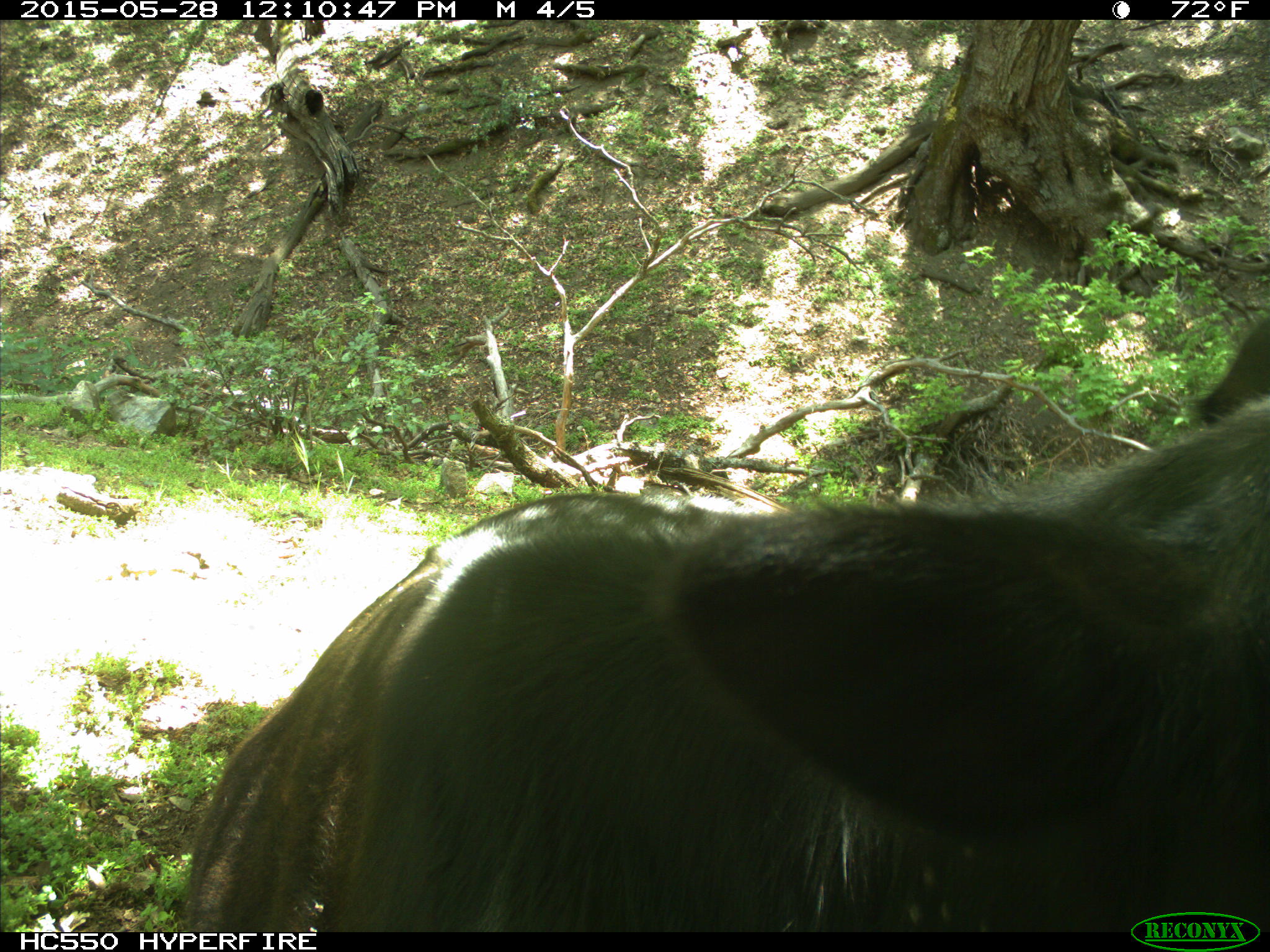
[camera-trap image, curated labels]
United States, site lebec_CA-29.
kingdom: Animalia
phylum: Chordata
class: Mammalia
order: Artiodactyla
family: Bovidae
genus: Bos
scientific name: Bos taurus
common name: domestic cow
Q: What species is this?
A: Bos taurus (domestic cow).